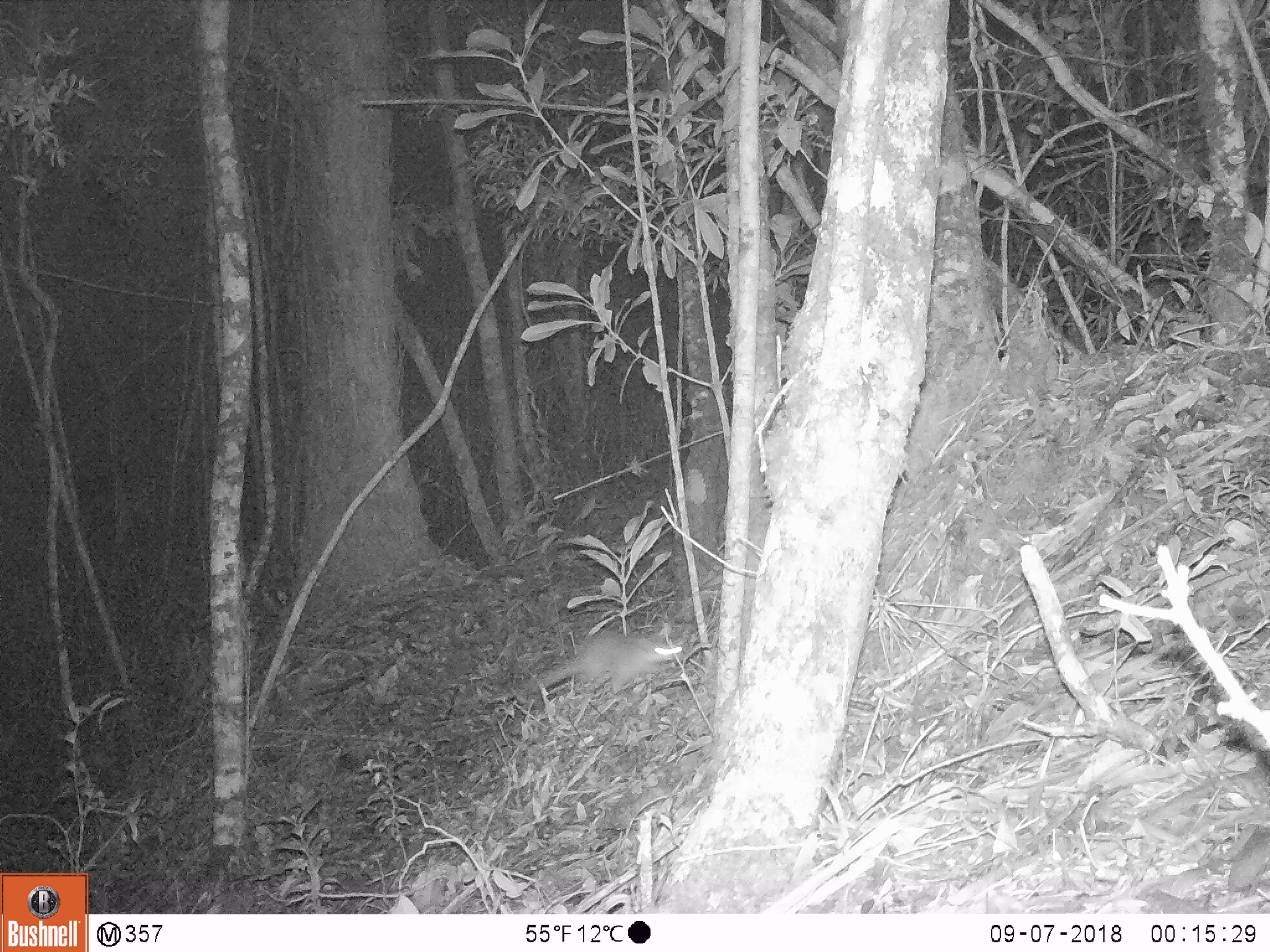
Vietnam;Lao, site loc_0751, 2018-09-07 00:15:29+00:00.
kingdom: Animalia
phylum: Chordata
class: Mammalia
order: Carnivora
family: Mustelidae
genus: Melogale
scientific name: Melogale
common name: ferret badger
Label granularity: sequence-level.